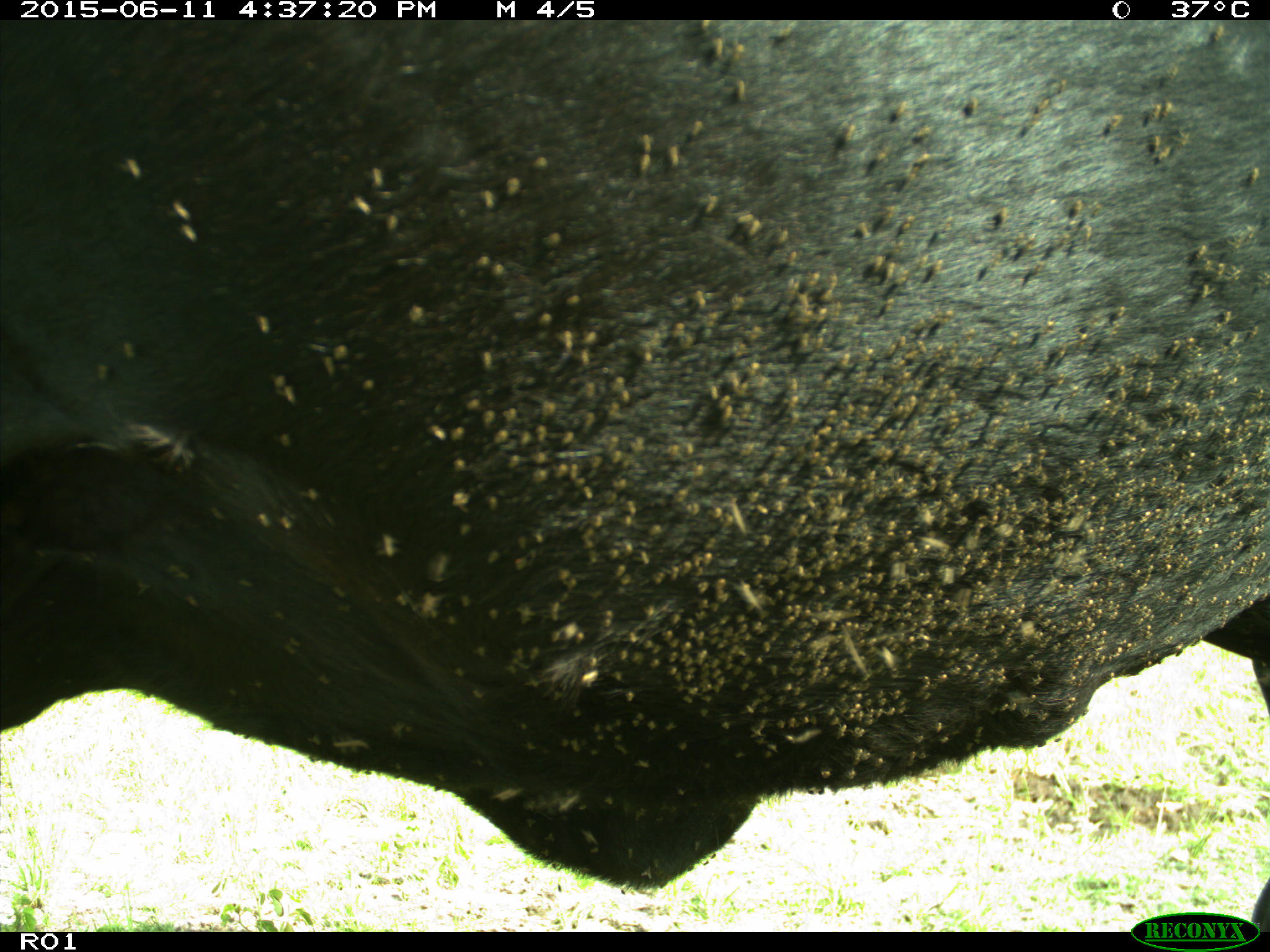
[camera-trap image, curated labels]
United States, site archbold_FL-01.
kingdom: Animalia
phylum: Chordata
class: Mammalia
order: Artiodactyla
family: Bovidae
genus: Bos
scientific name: Bos taurus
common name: domestic cow